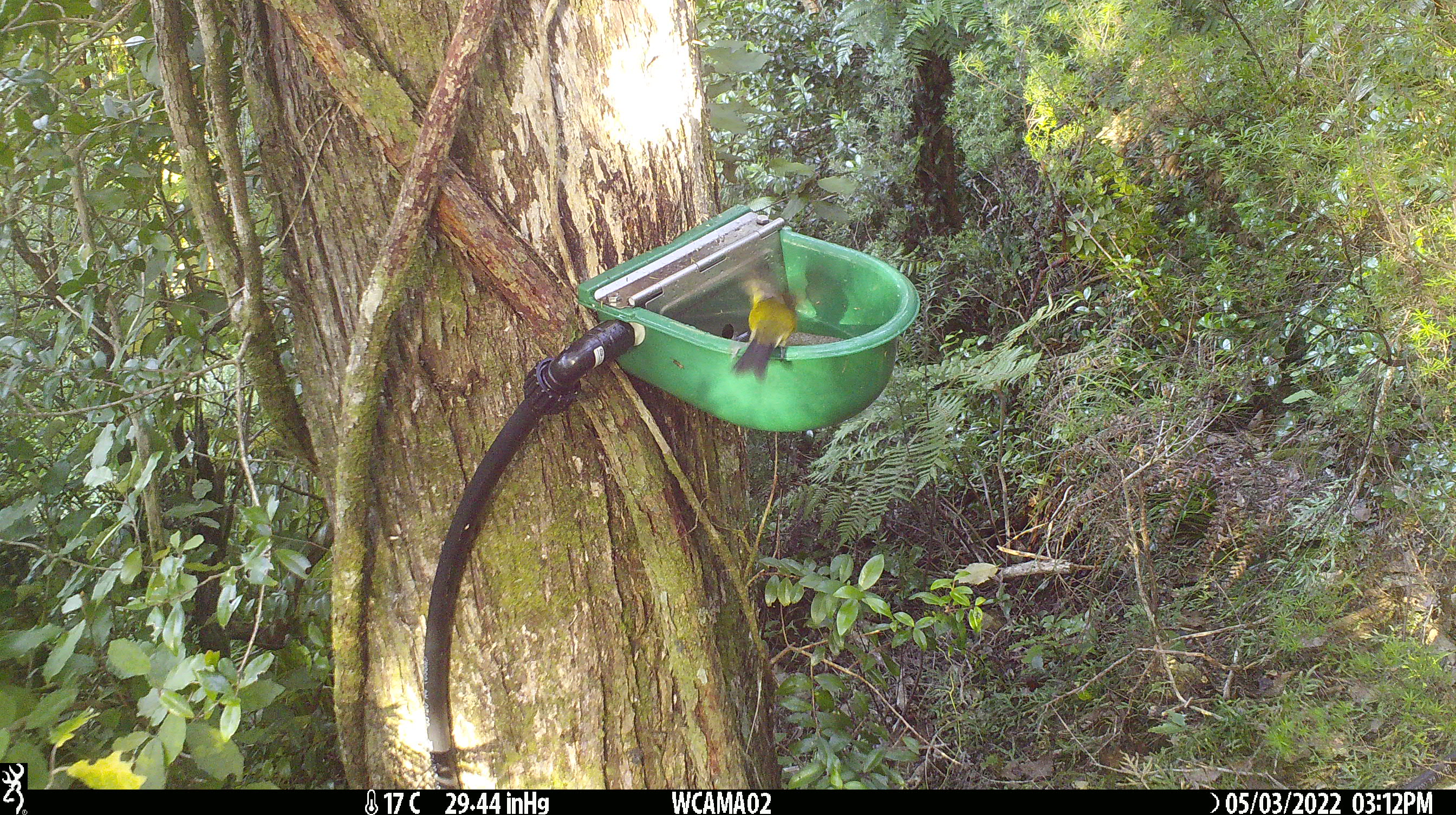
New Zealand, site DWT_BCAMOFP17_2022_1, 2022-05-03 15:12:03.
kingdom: Animalia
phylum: Chordata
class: Aves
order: Passeriformes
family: Meliphagidae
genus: Anthornis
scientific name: Anthornis melanura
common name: new zealand bellbird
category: bellbird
Bellbird (new zealand bellbird) (Anthornis melanura).